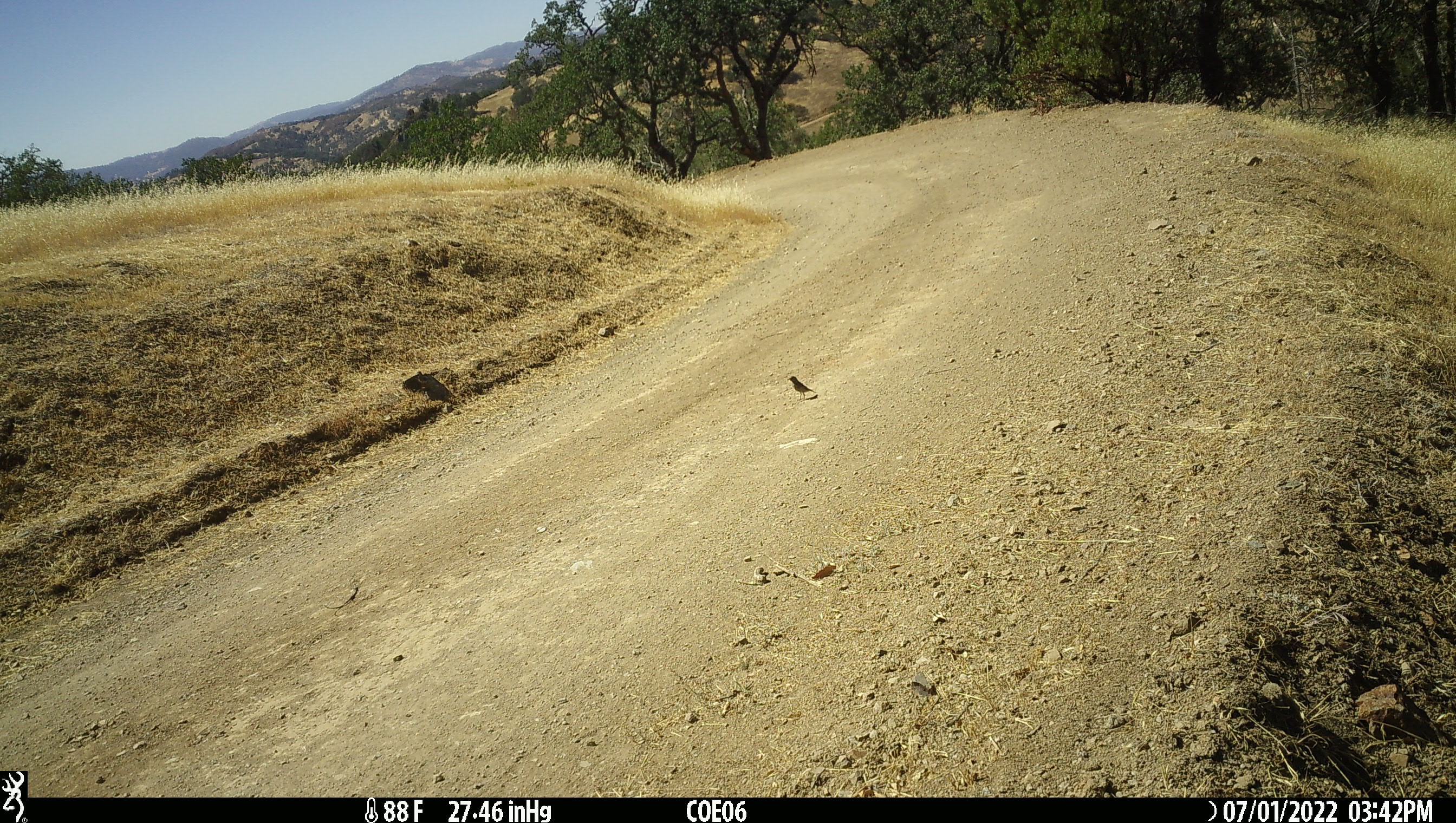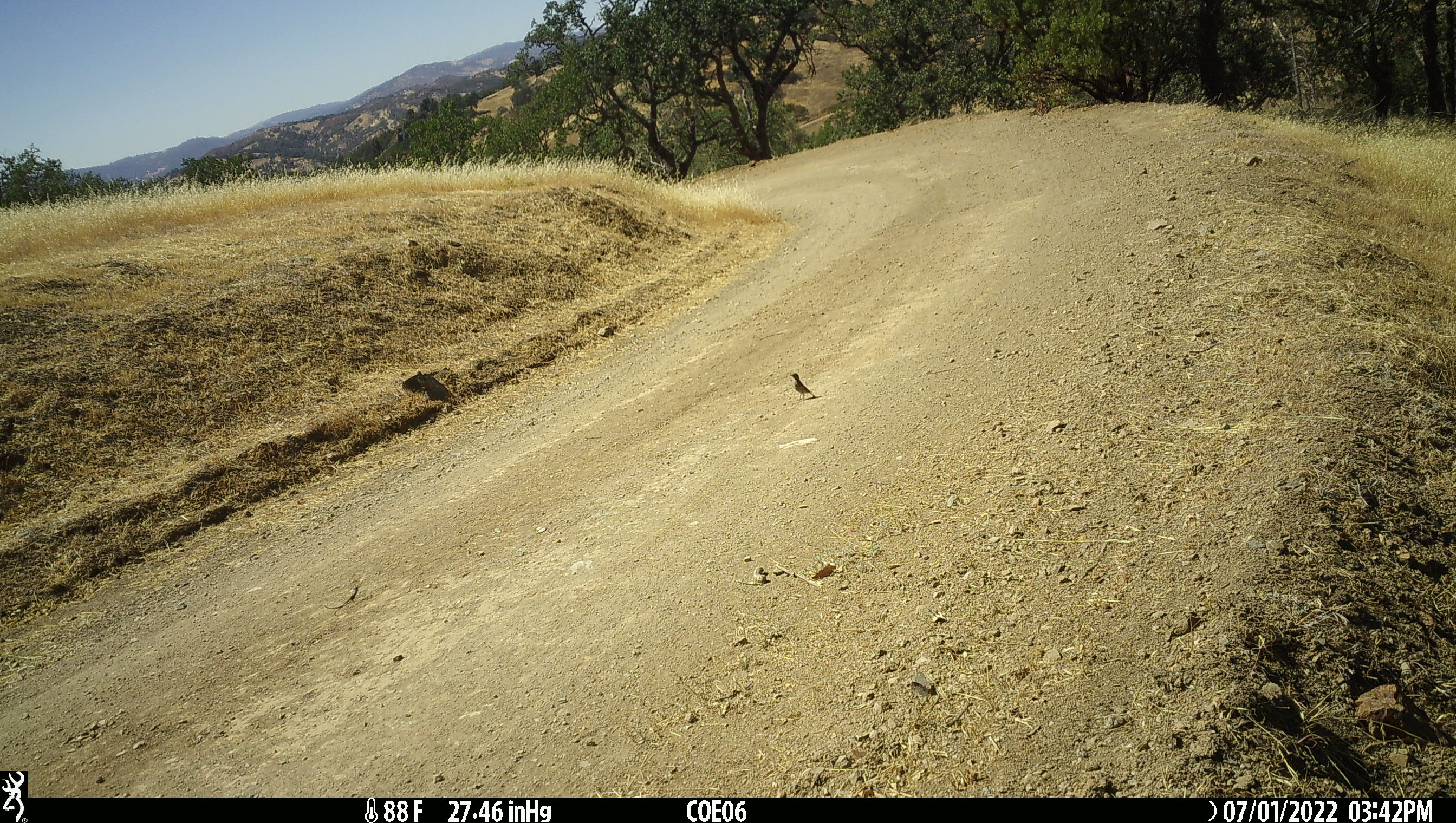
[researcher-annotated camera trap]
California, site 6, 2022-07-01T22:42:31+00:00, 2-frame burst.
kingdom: Animalia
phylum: Chordata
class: Aves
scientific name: Aves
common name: bird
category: unknown bird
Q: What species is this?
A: Unknown bird (bird) (Aves).